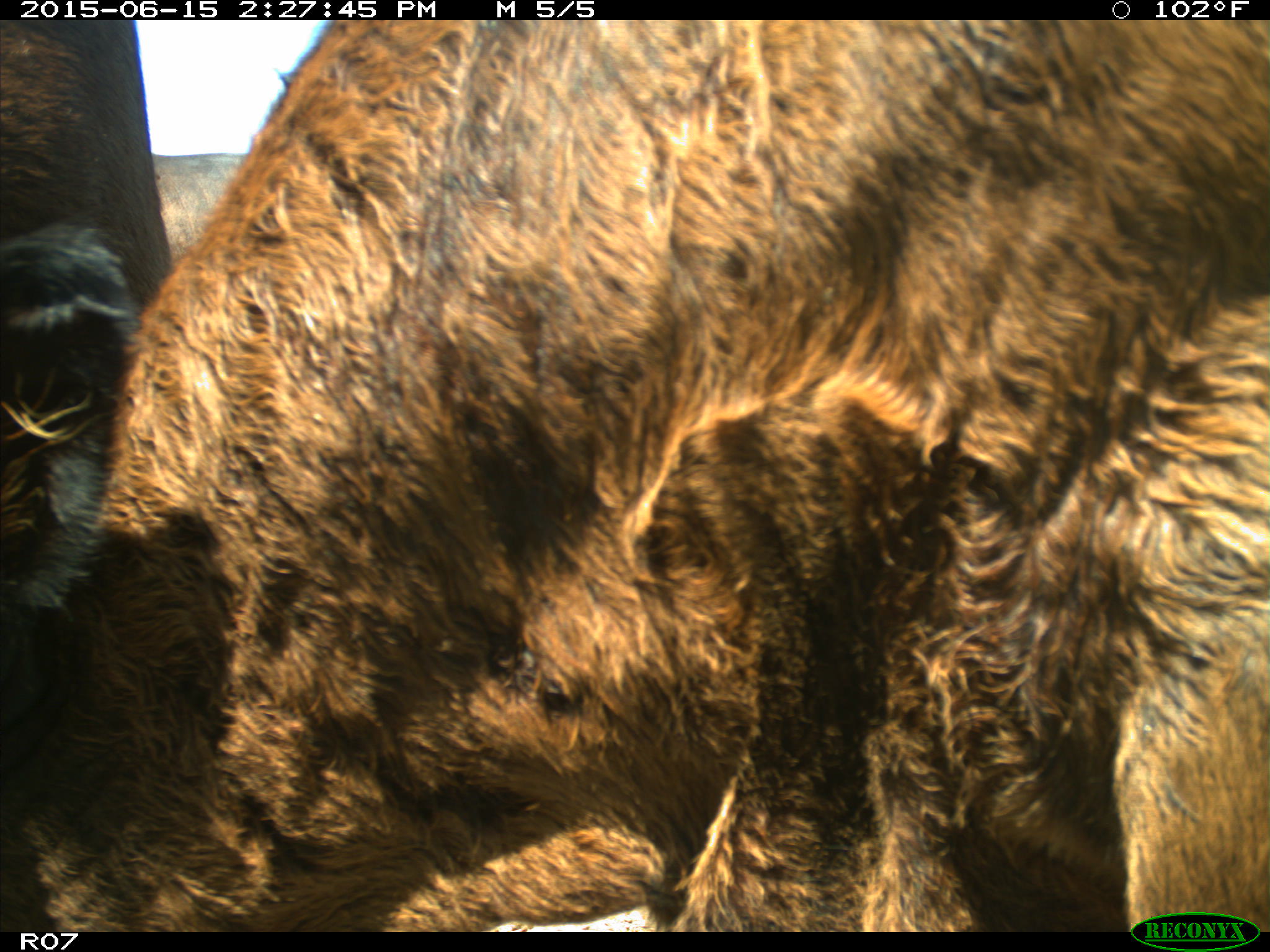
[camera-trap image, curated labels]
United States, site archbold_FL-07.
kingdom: Animalia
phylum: Chordata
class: Mammalia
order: Artiodactyla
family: Bovidae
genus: Bos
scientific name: Bos taurus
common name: domestic cow